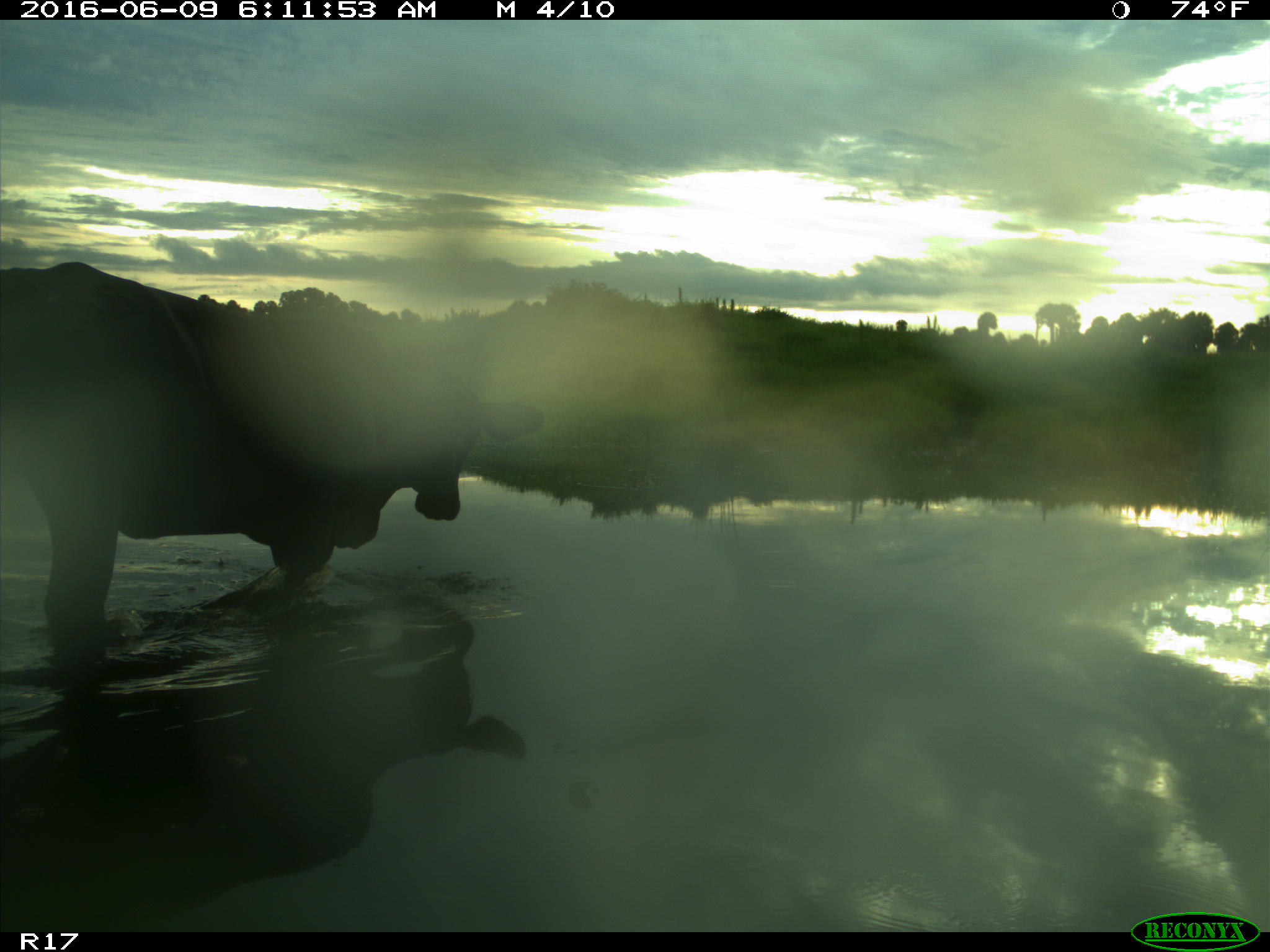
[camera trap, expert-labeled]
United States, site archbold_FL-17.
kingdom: Animalia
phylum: Chordata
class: Mammalia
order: Artiodactyla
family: Bovidae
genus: Bos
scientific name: Bos taurus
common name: domestic cow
Bos taurus (domestic cow).